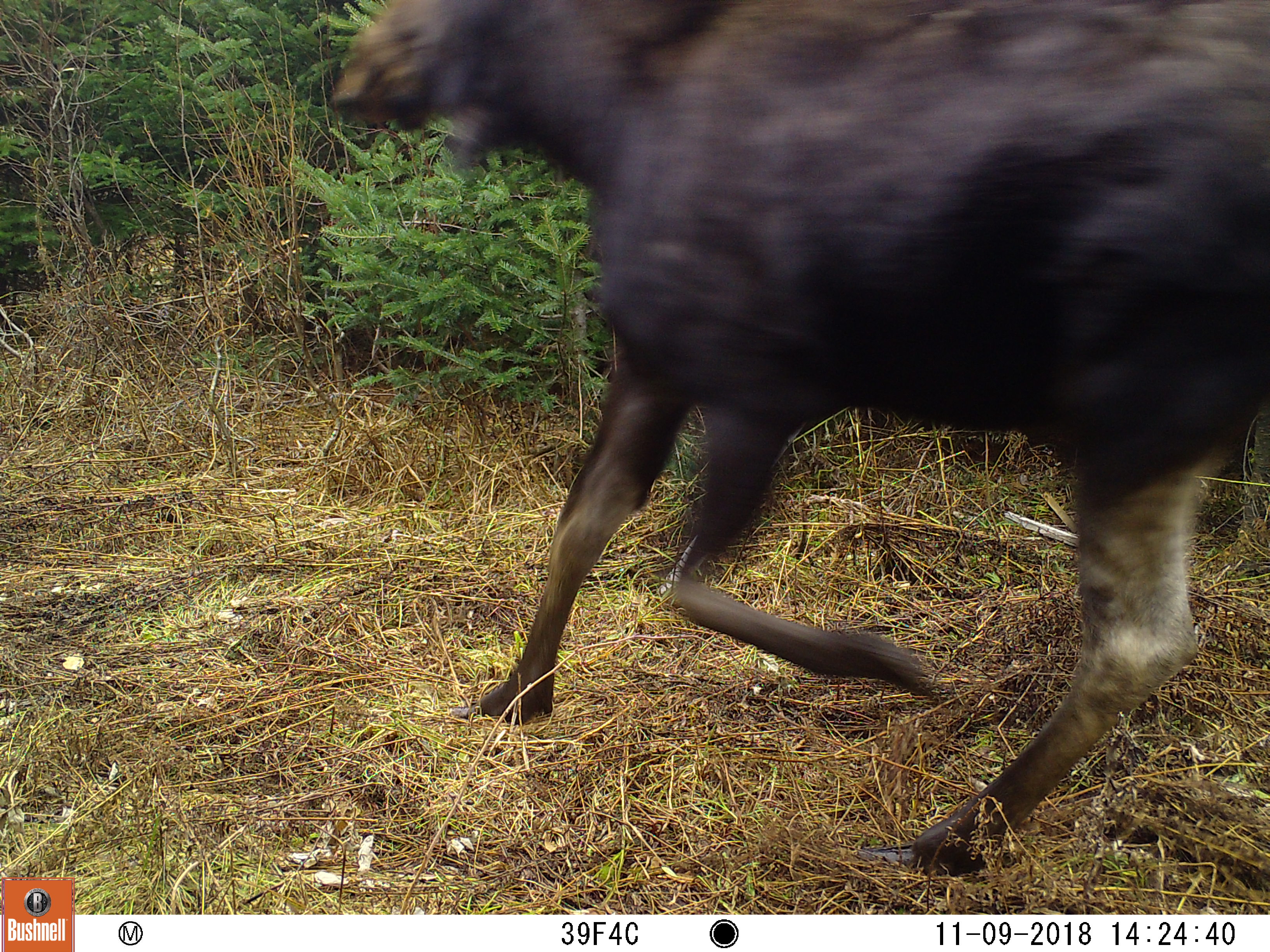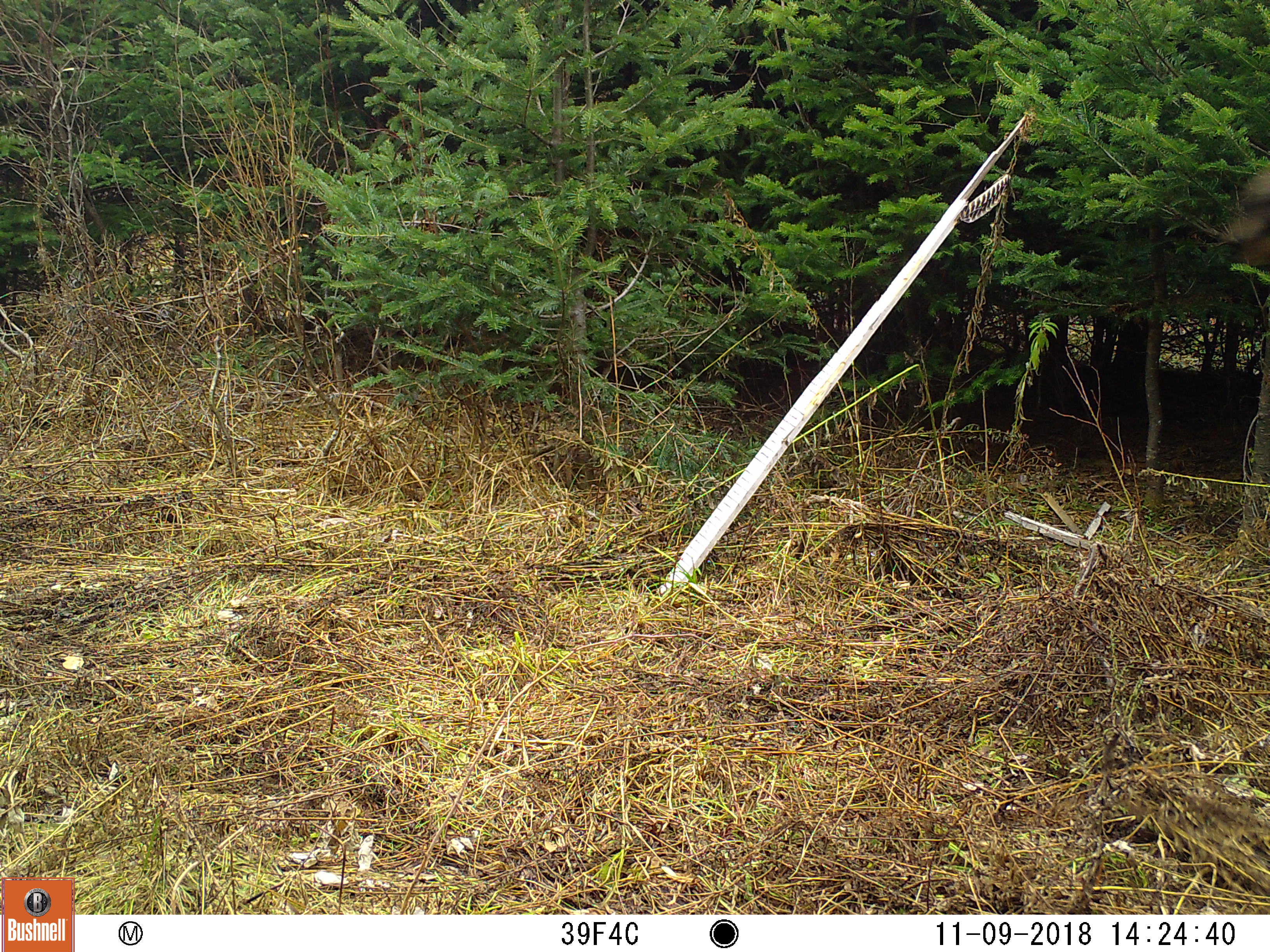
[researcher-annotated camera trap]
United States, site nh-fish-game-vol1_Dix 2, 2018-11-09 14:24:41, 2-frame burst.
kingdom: Animalia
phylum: Chordata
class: Mammalia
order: Artiodactyla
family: Cervidae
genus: Alces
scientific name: Alces alces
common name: moose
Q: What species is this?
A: Moose (Alces alces).